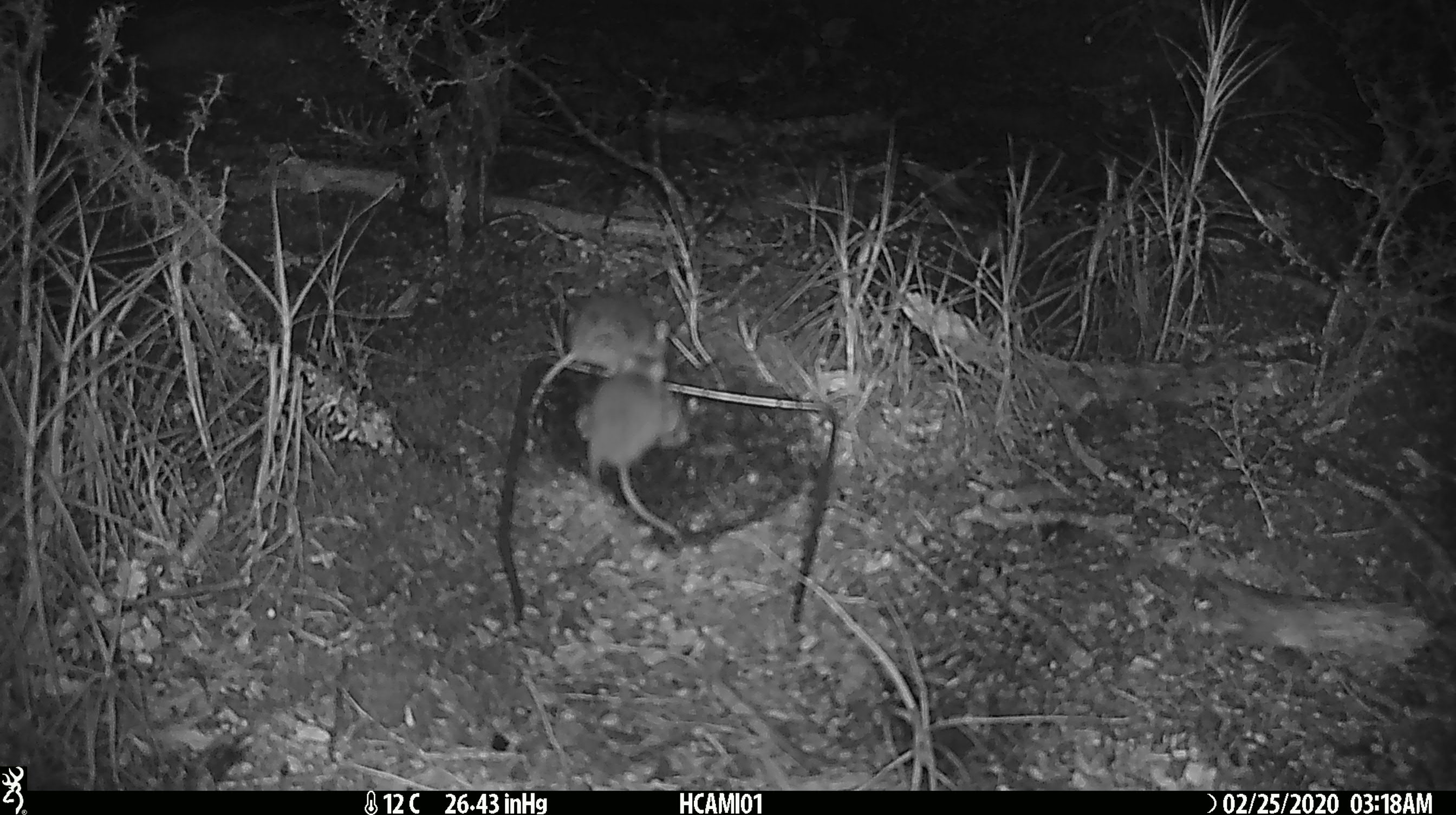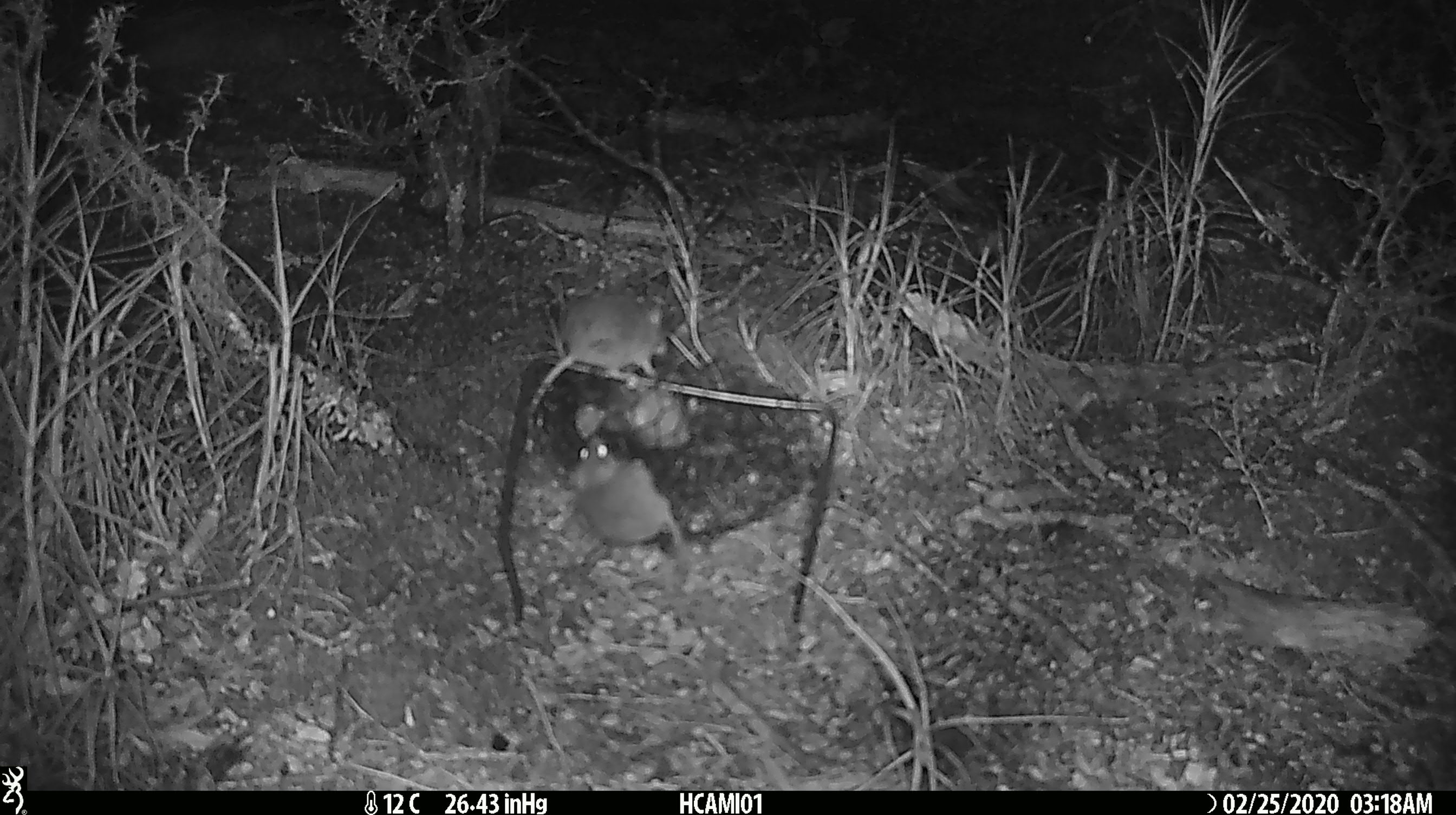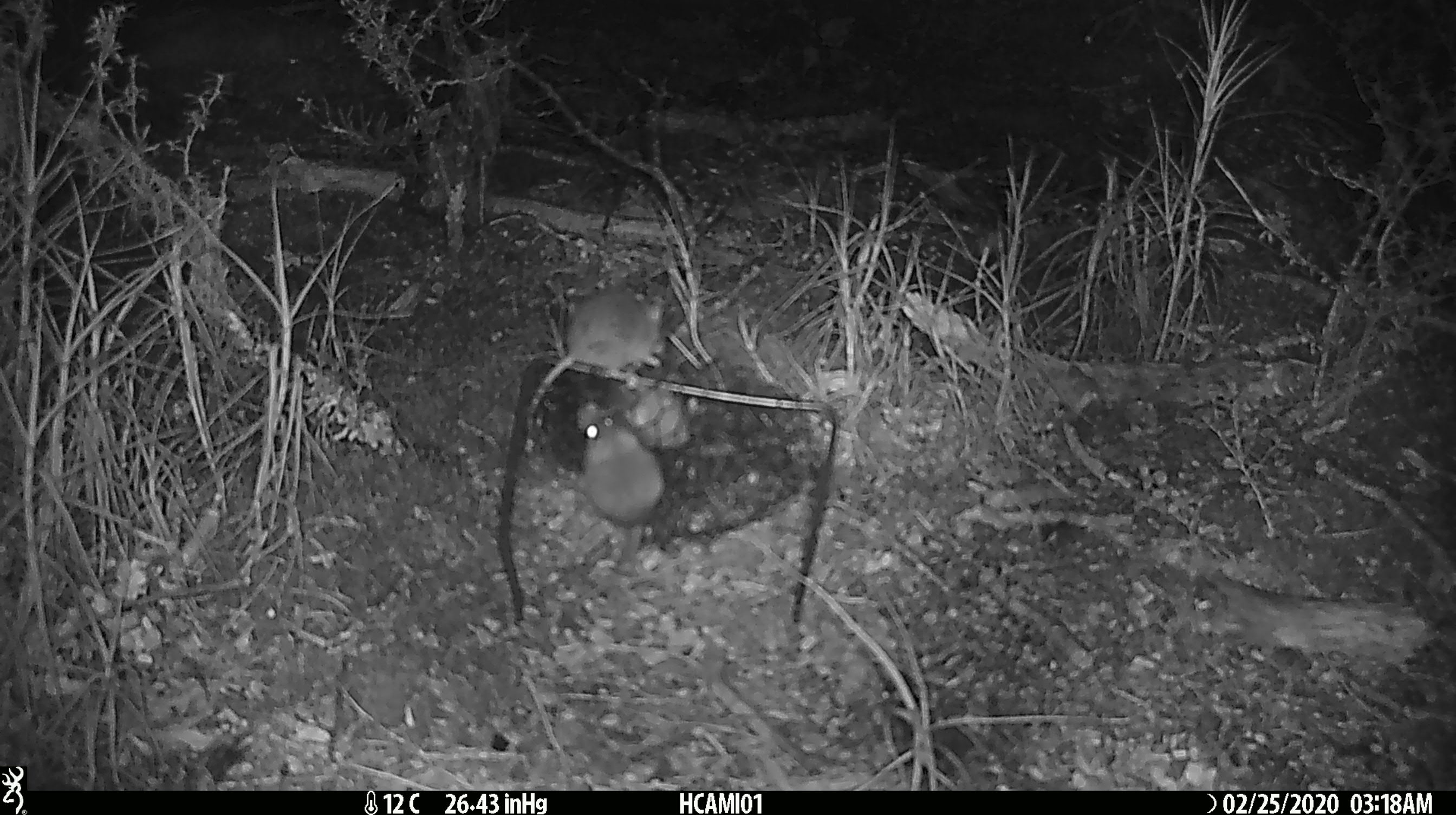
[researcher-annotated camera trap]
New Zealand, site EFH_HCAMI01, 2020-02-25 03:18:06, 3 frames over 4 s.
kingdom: Animalia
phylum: Chordata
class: Mammalia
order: Rodentia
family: Muridae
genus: Mus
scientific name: Mus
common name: mouse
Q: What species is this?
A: Mouse (Mus).